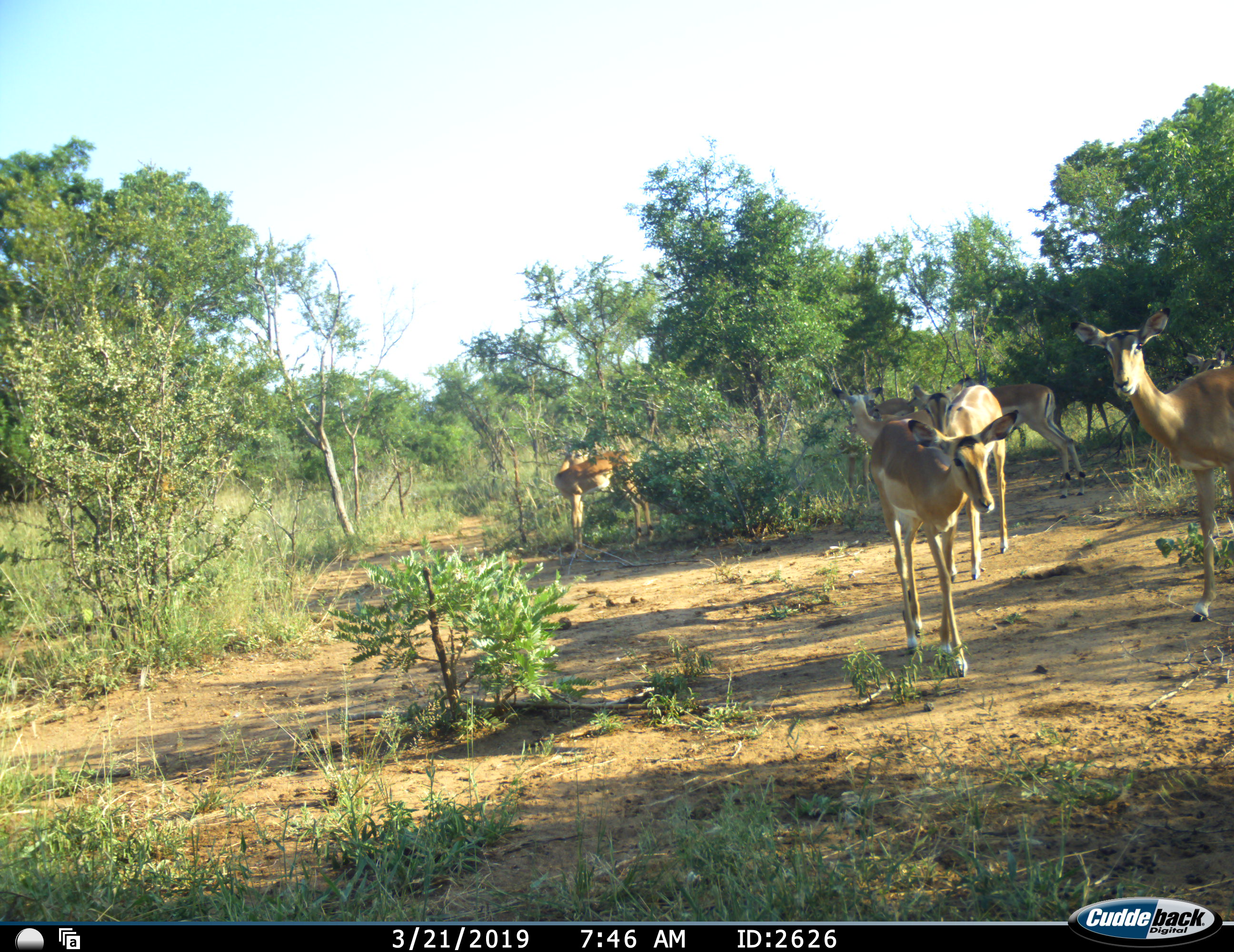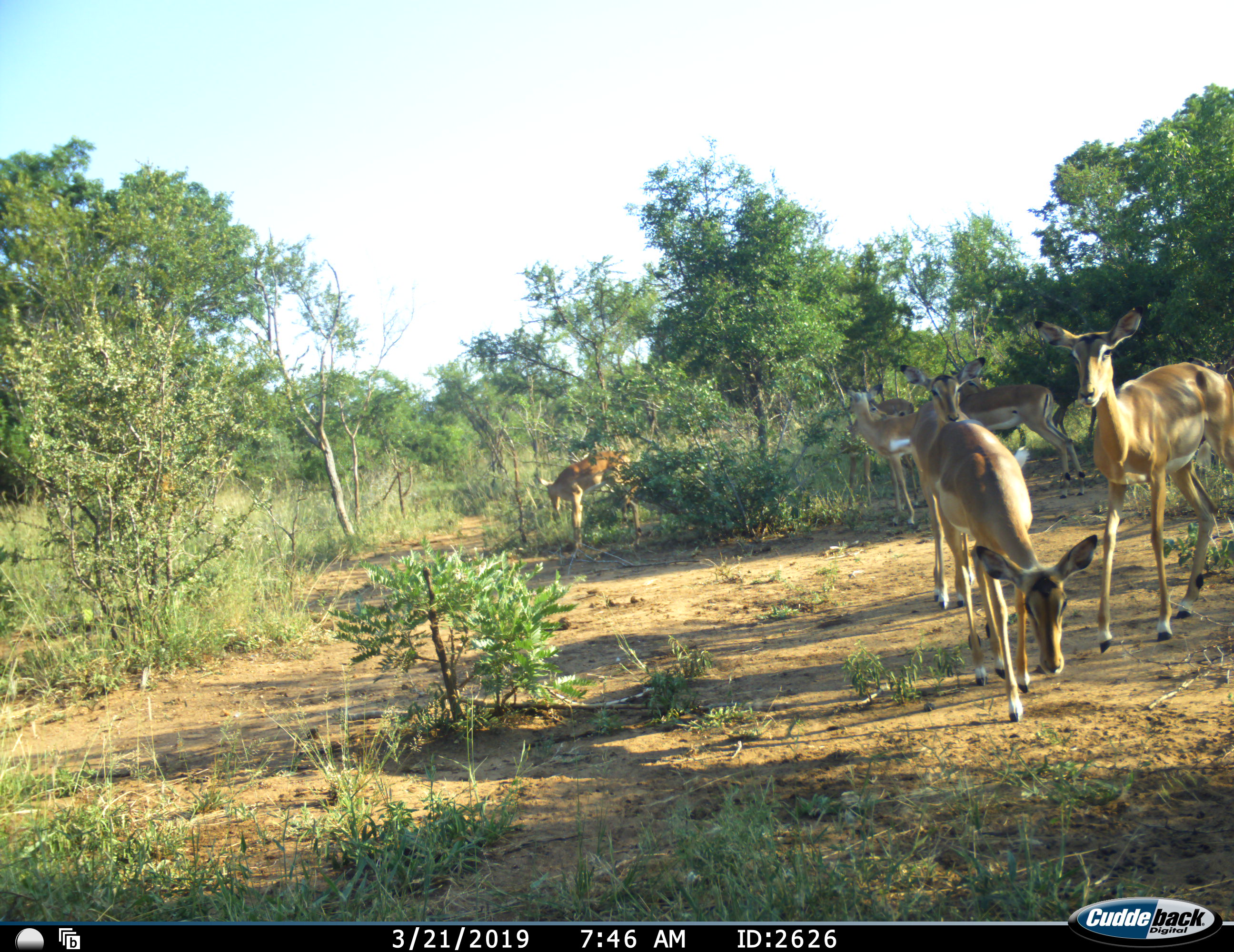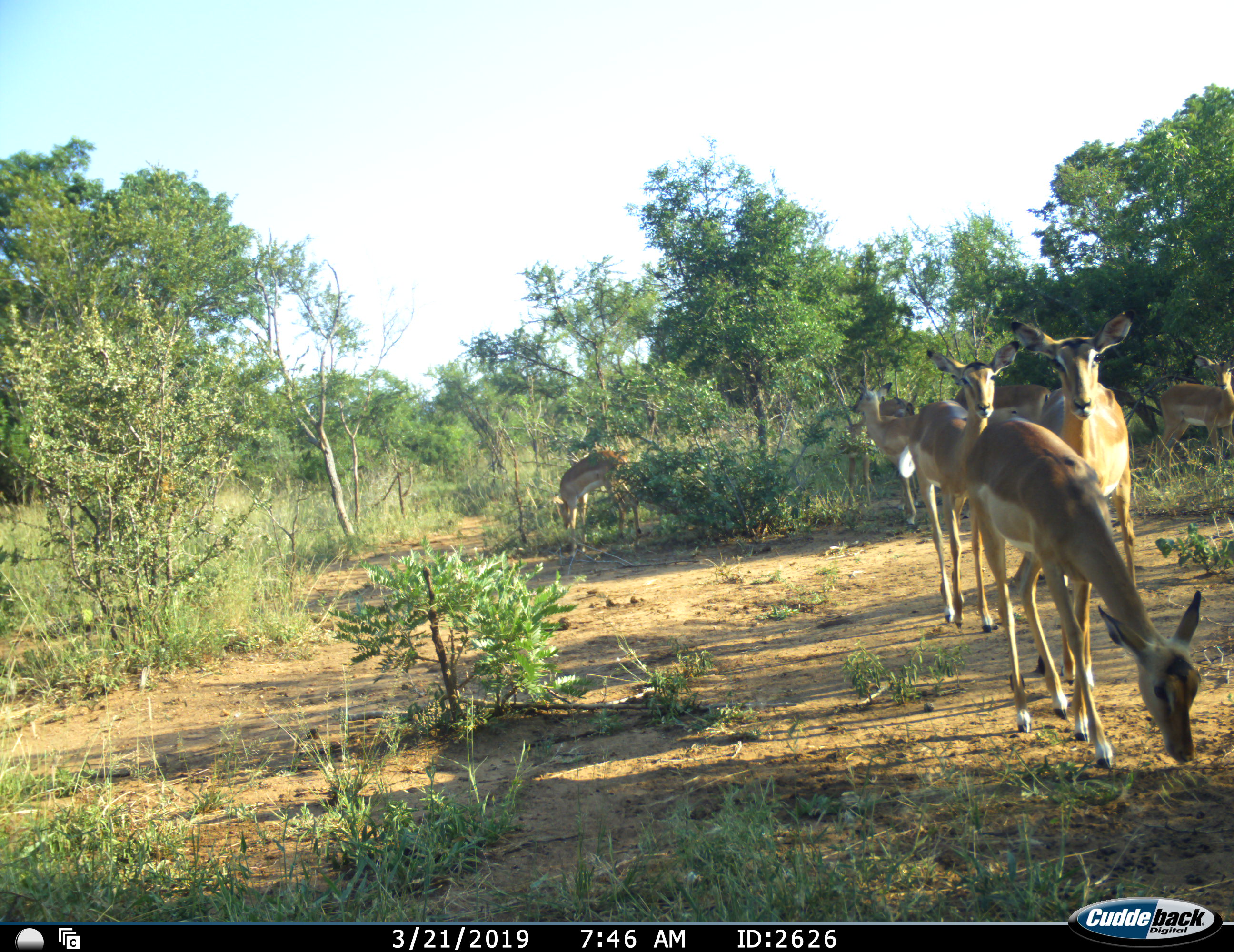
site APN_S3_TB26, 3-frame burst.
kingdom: Animalia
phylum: Chordata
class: Mammalia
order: Artiodactyla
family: Bovidae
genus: Aepyceros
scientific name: Aepyceros melampus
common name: impala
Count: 9.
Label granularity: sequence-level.